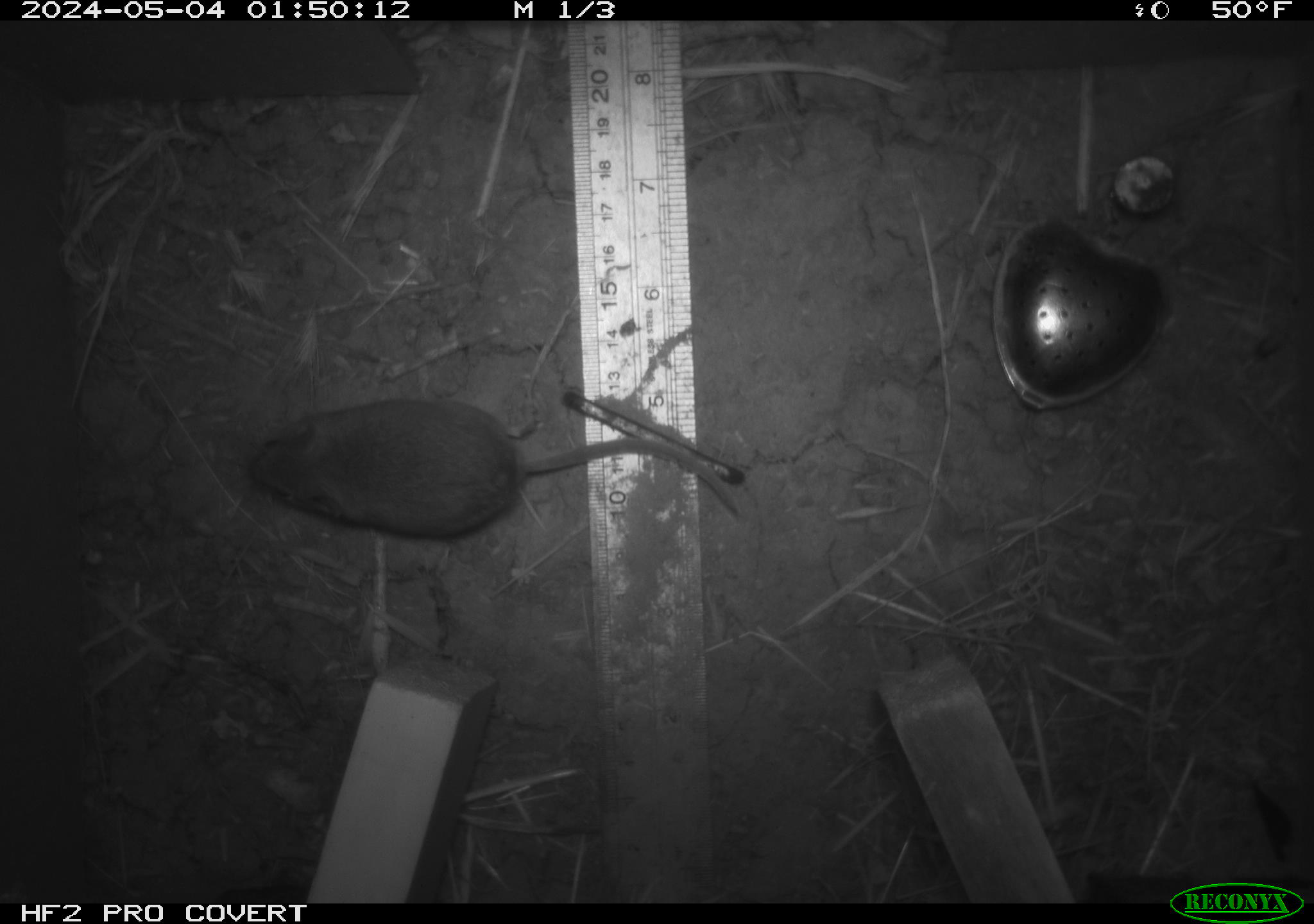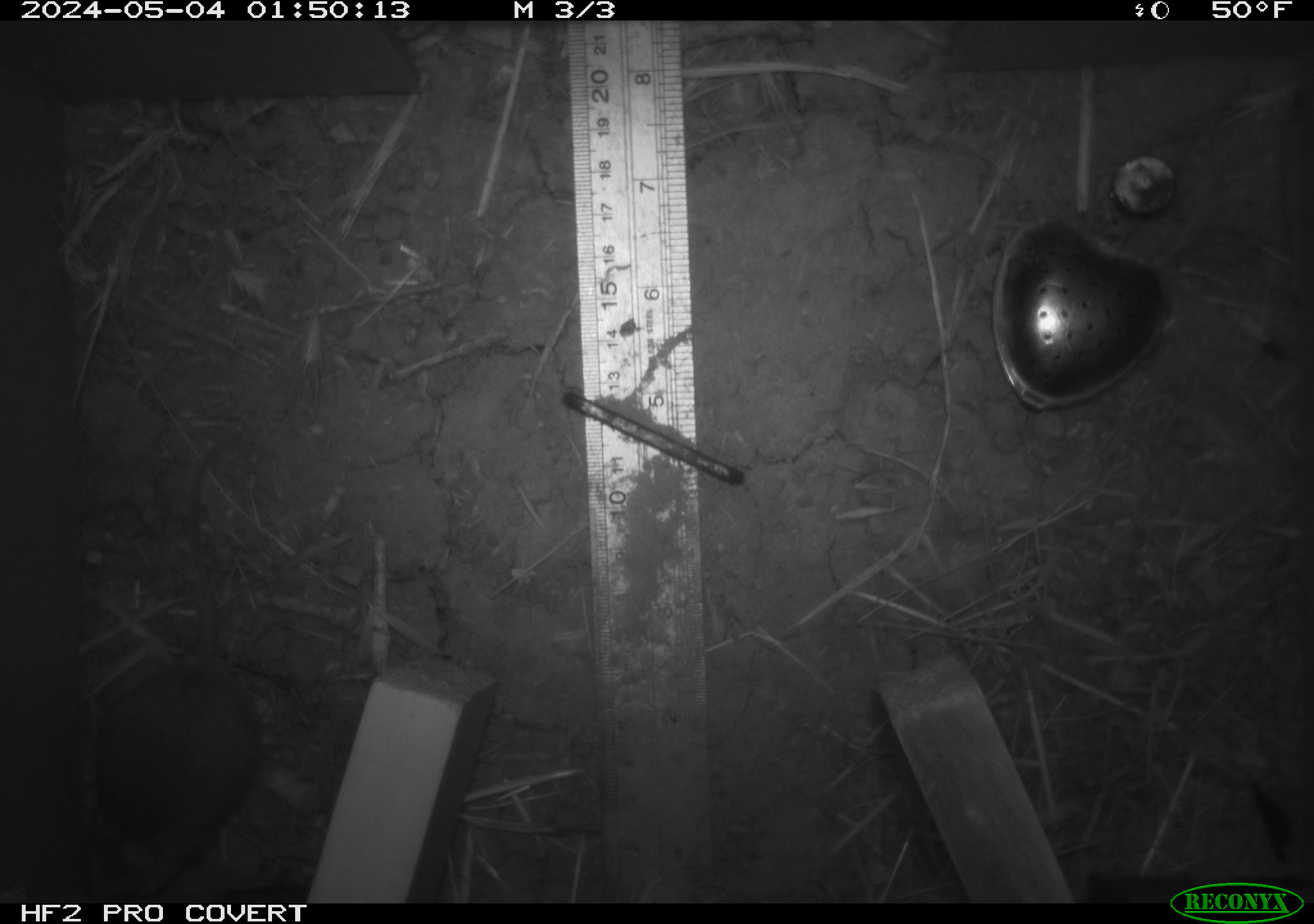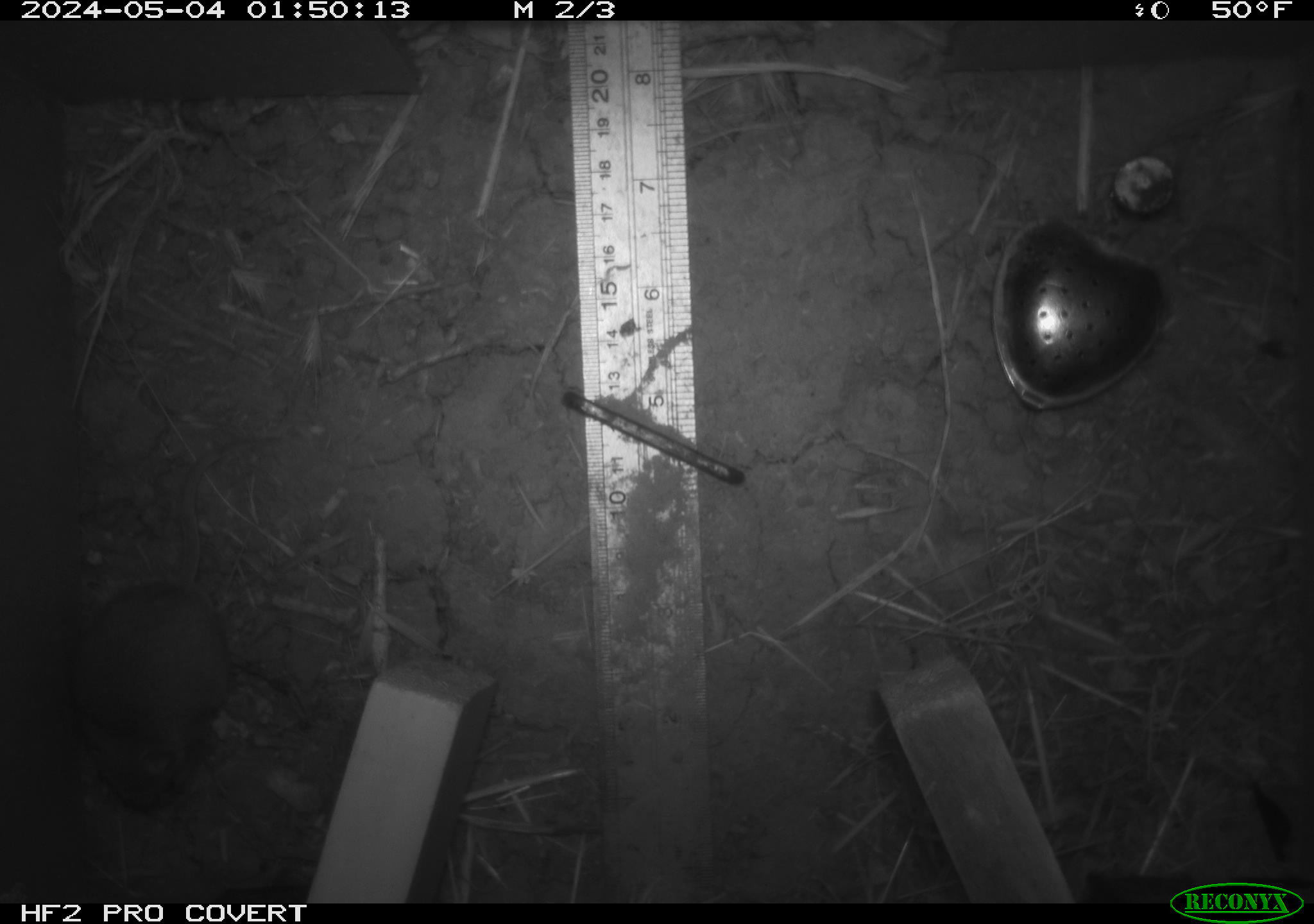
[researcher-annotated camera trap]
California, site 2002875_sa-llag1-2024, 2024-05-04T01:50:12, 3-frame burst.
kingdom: Animalia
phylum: Chordata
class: Mammalia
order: Rodentia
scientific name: Rodentia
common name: mouse species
Mouse species (Rodentia).